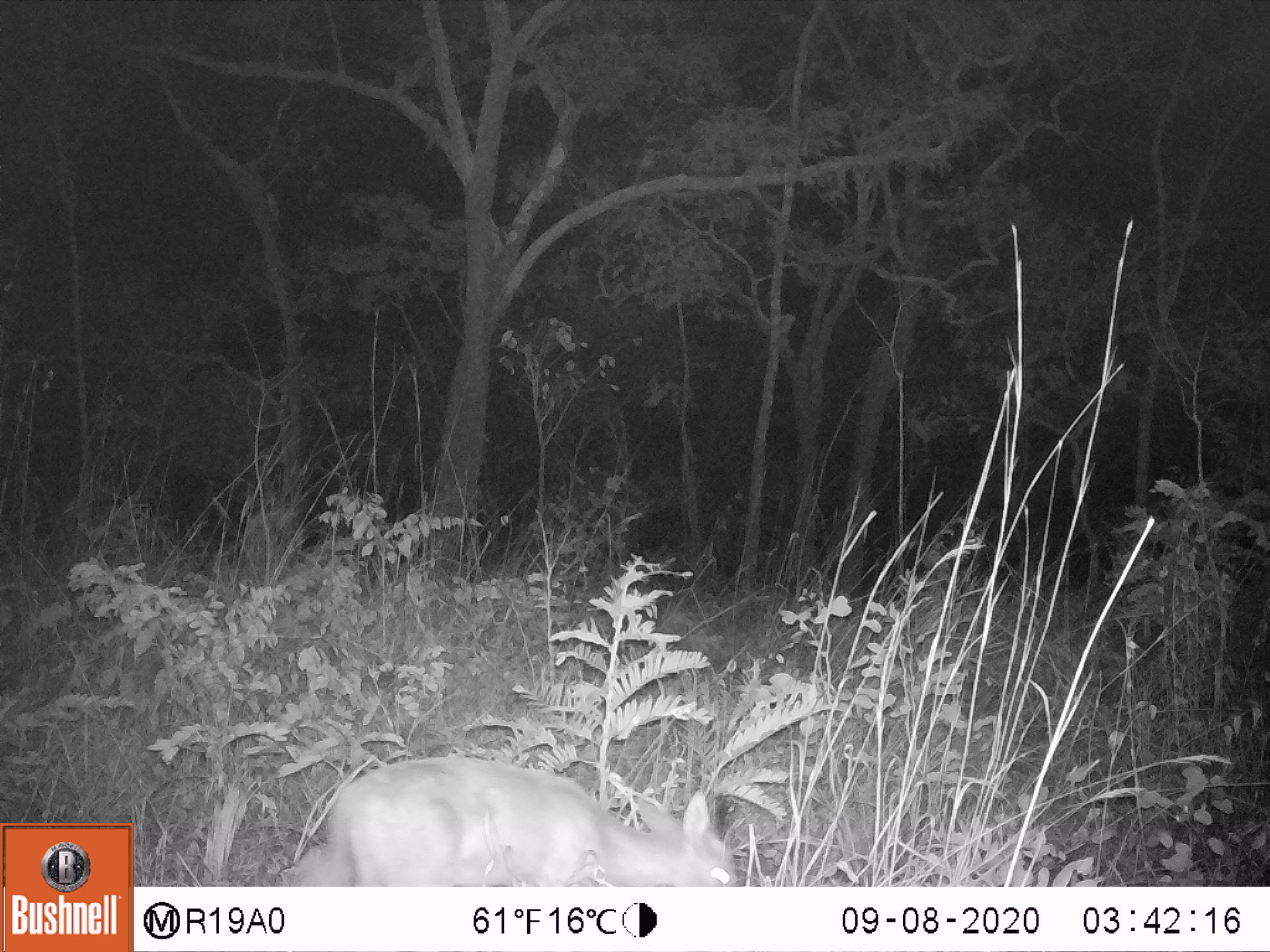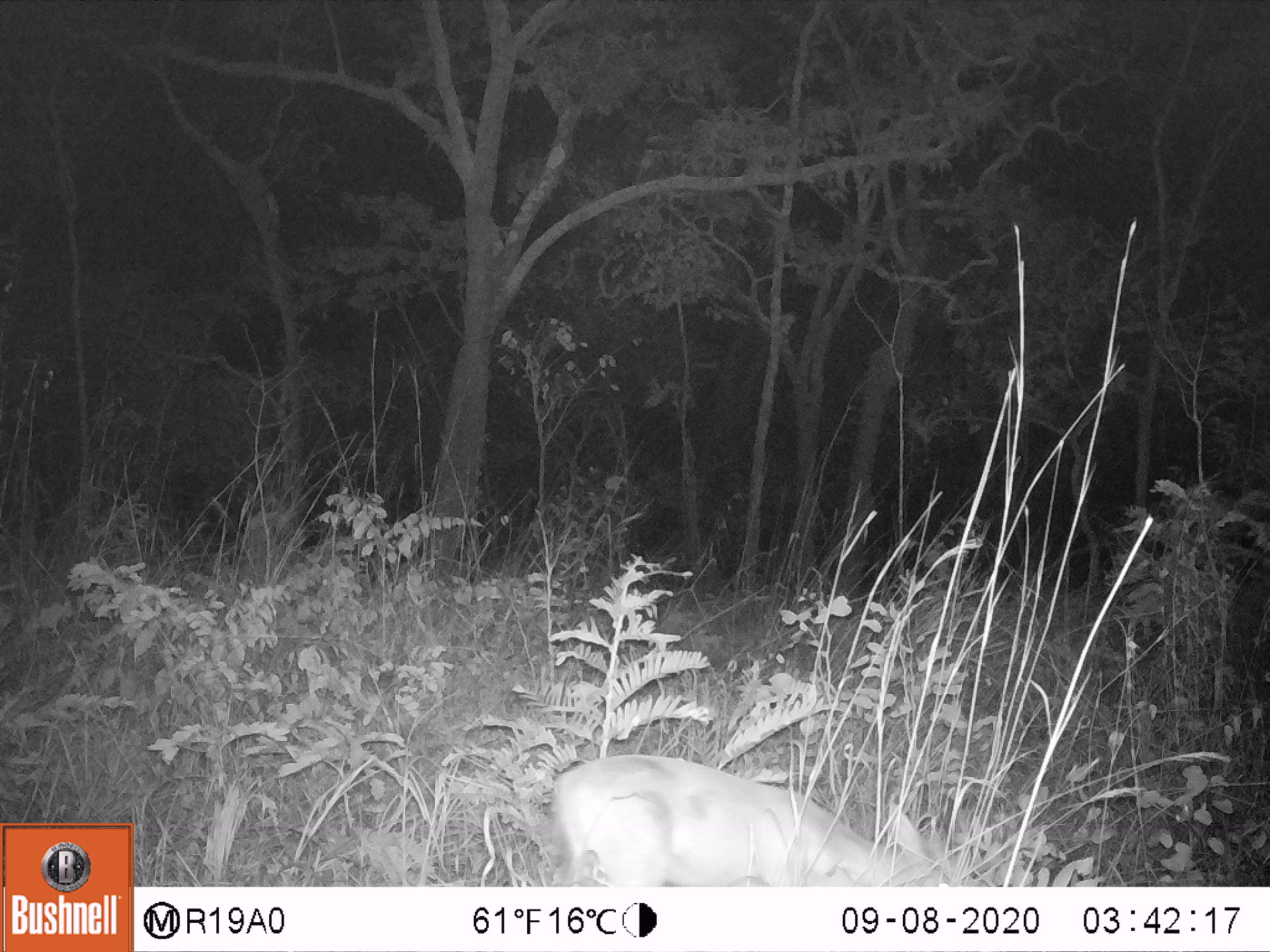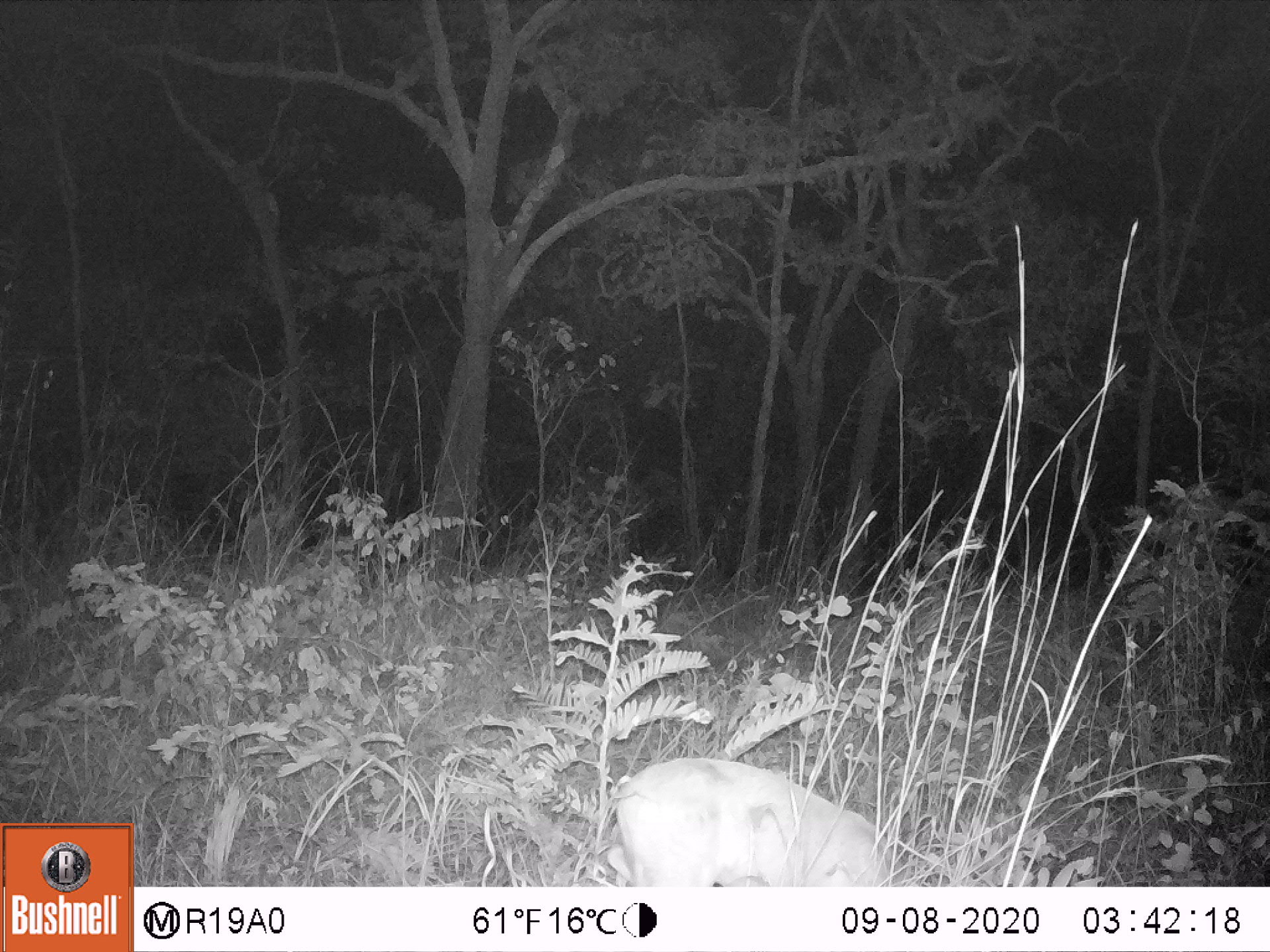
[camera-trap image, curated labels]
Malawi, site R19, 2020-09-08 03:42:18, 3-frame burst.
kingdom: Animalia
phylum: Chordata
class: Mammalia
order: Artiodactyla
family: Bovidae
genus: Sylvicapra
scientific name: Sylvicapra grimmia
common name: common duiker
Common duiker (Sylvicapra grimmia), count 1.